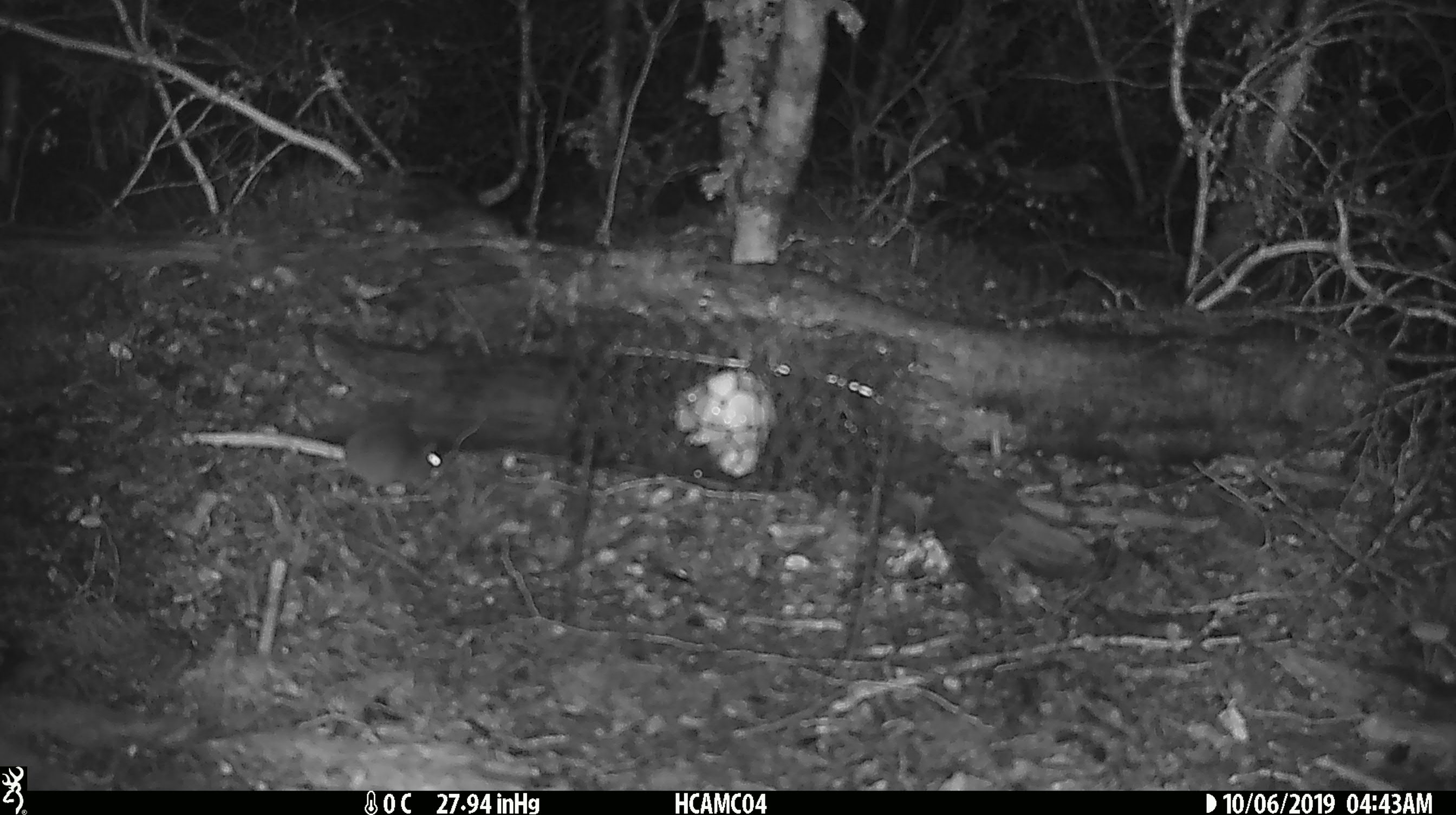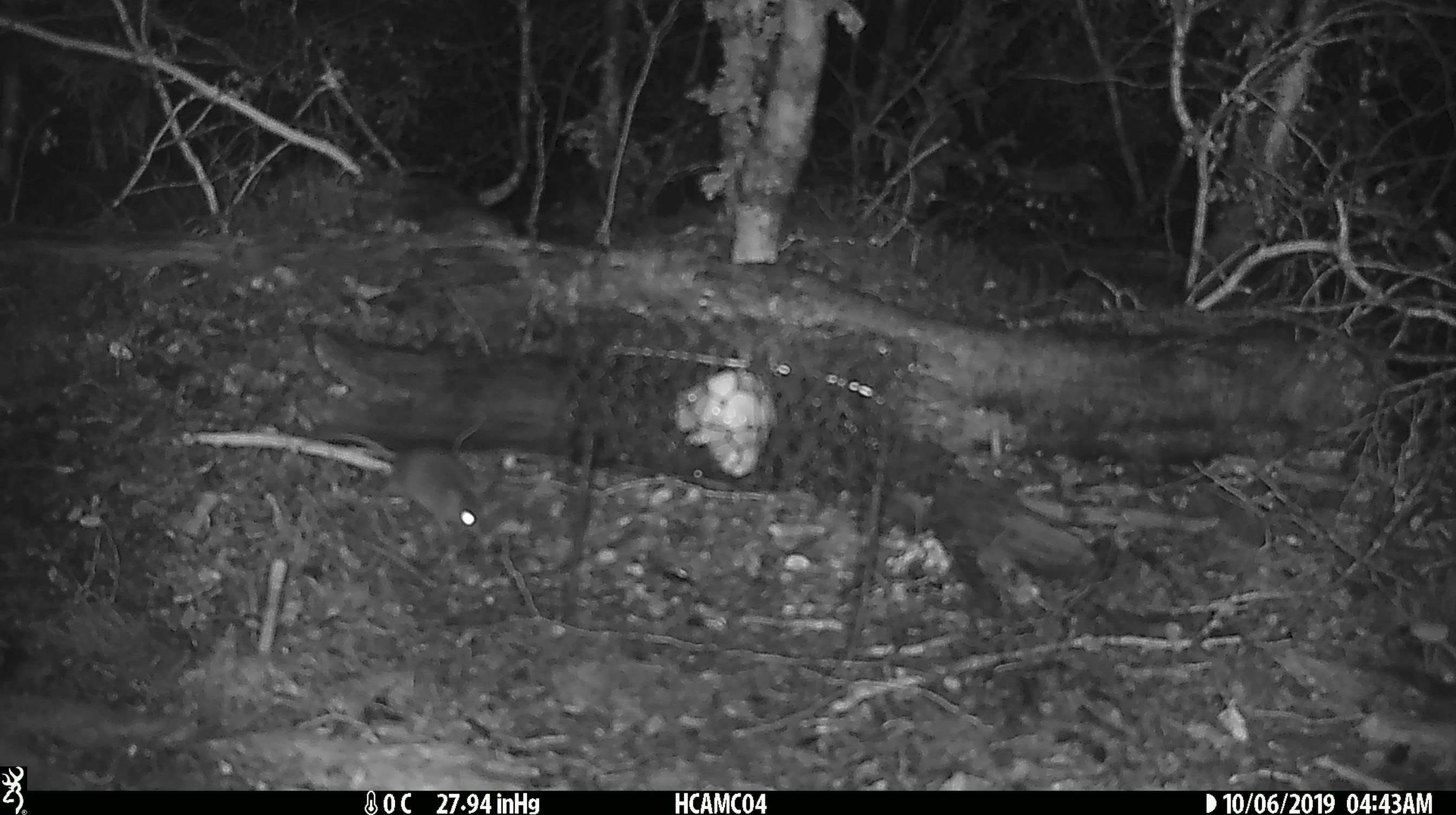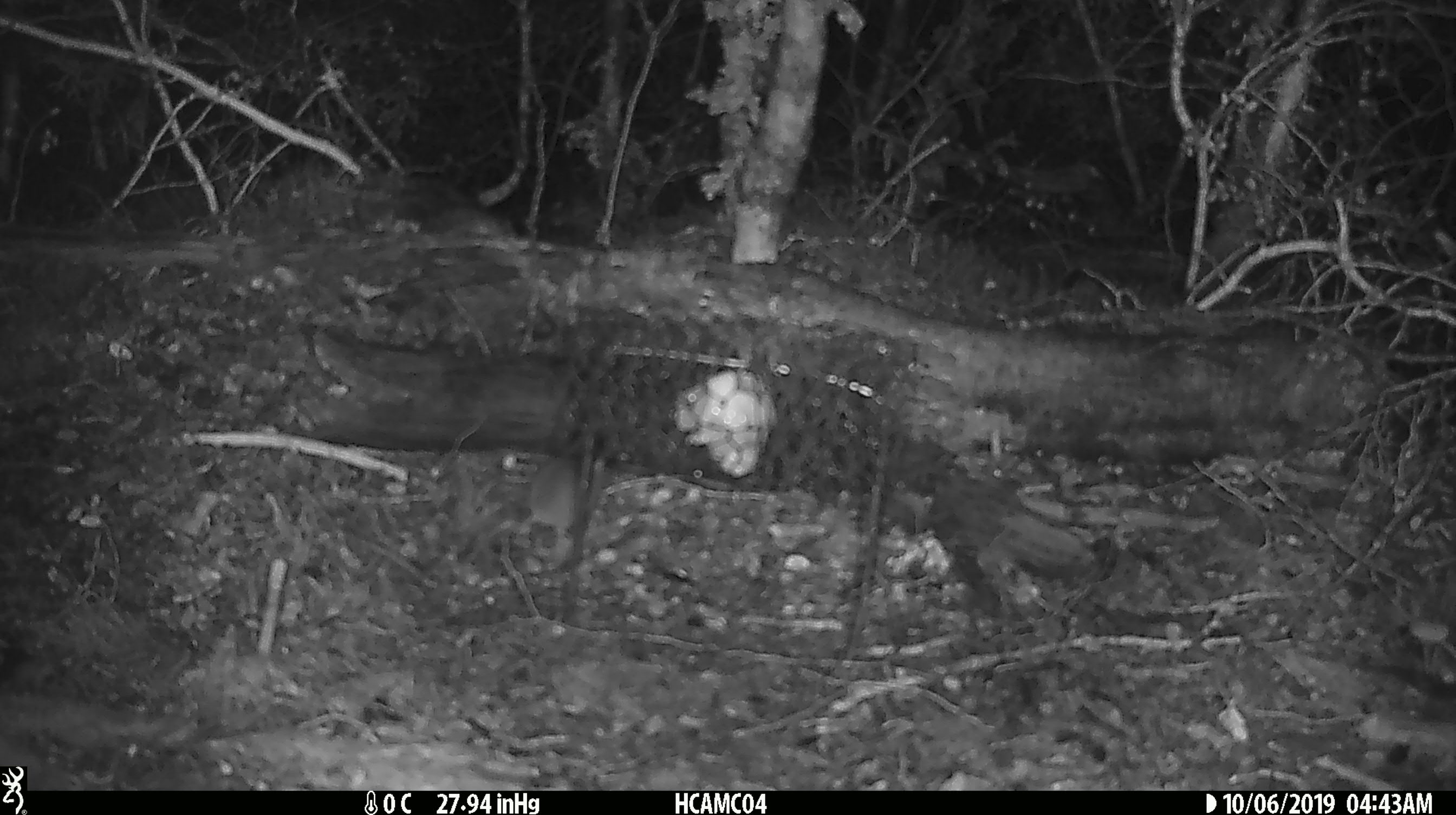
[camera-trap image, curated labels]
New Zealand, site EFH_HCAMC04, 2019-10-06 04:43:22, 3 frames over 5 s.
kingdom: Animalia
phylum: Chordata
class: Mammalia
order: Rodentia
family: Muridae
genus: Mus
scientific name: Mus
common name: mouse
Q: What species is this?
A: Mouse (Mus).